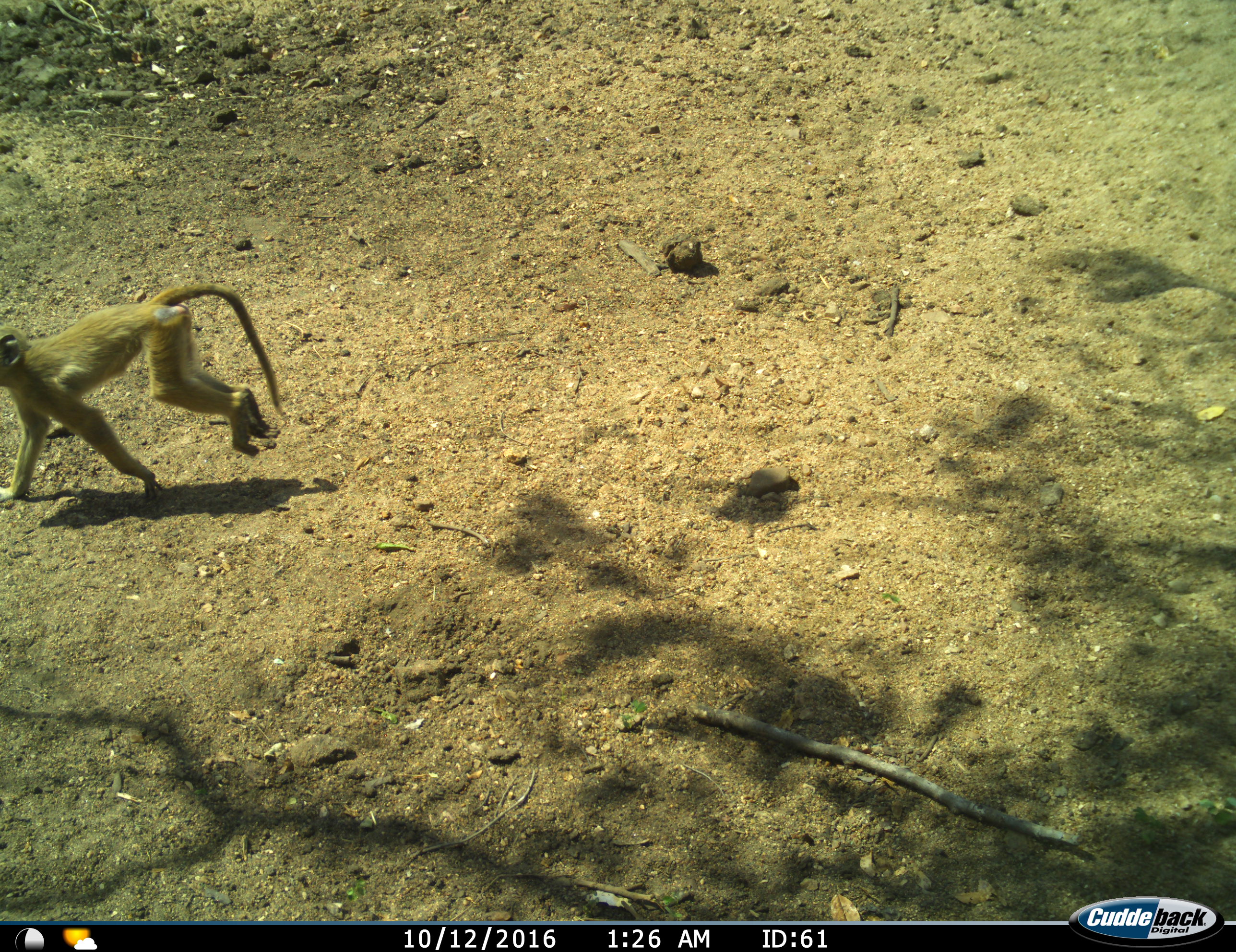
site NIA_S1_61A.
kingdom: Animalia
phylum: Chordata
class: Mammalia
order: Primates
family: Cercopithecidae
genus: Papio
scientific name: Papio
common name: baboon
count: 1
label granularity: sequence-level